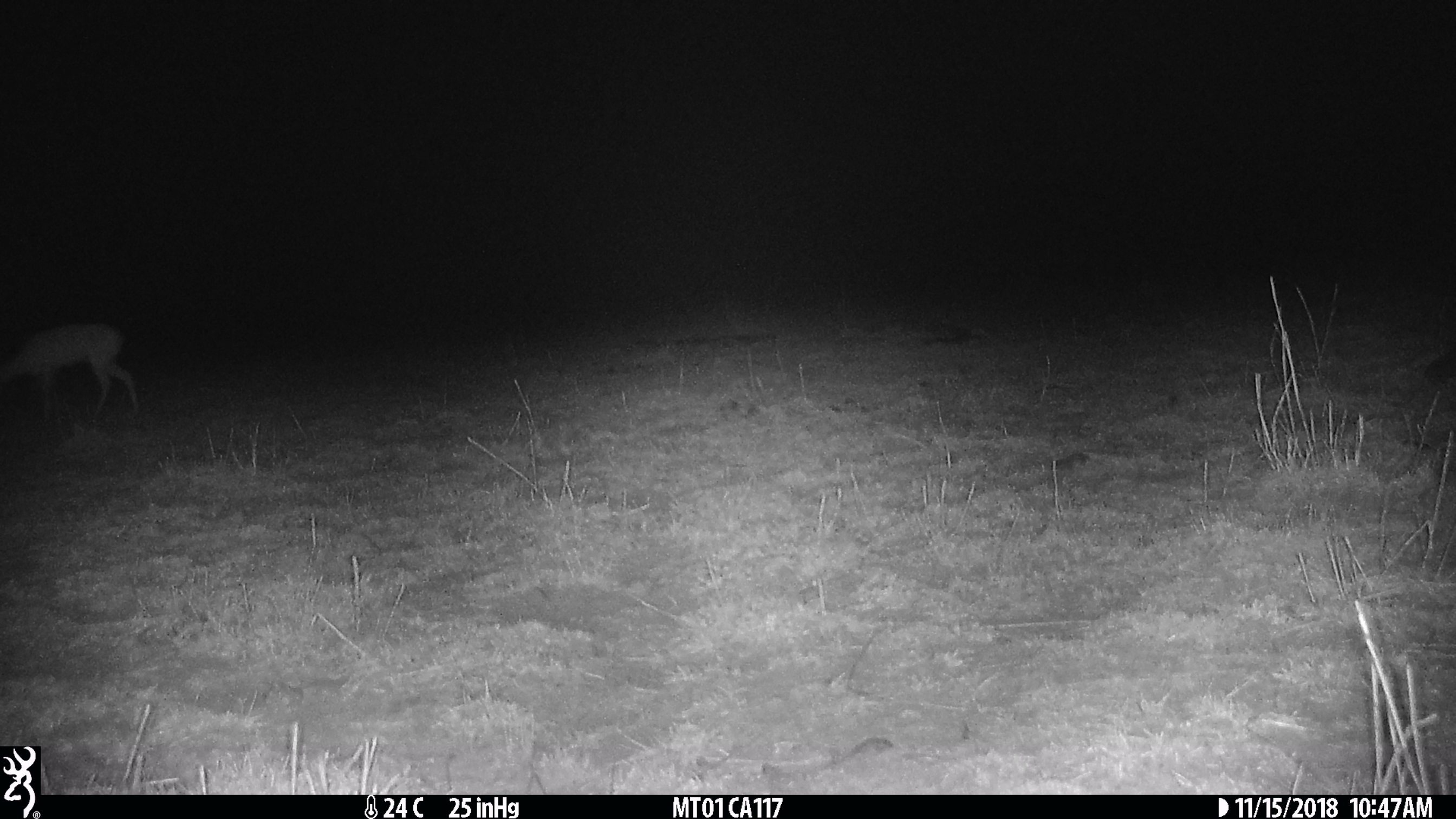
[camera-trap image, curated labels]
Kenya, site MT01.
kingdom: Animalia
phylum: Chordata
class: Mammalia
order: Artiodactyla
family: Bovidae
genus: Ourebia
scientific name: Ourebia ourebi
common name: oribi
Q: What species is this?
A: Oribi (Ourebia ourebi).